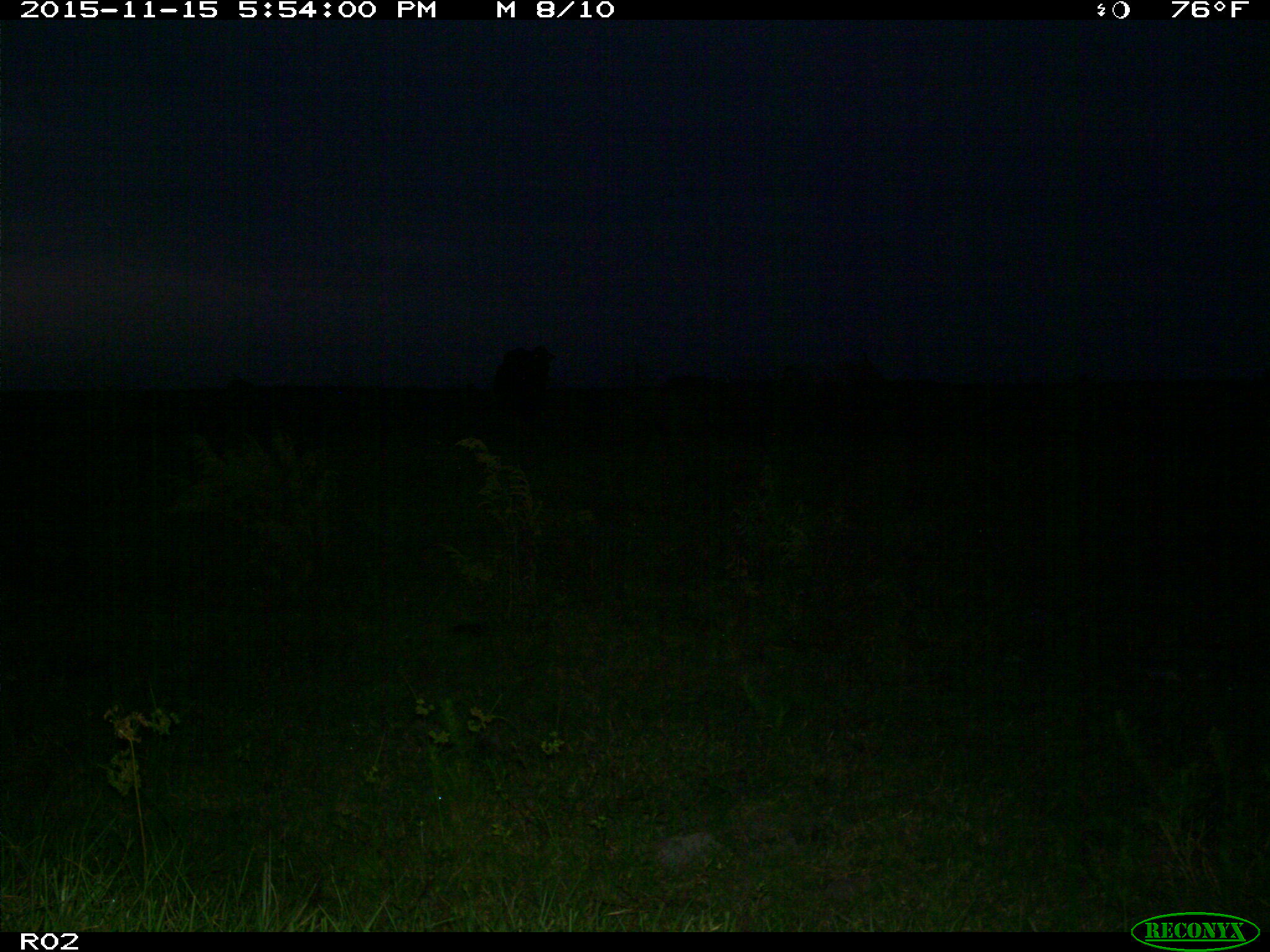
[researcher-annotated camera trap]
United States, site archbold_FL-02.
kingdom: Animalia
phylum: Chordata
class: Mammalia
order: Artiodactyla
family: Bovidae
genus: Bos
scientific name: Bos taurus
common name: domestic cow